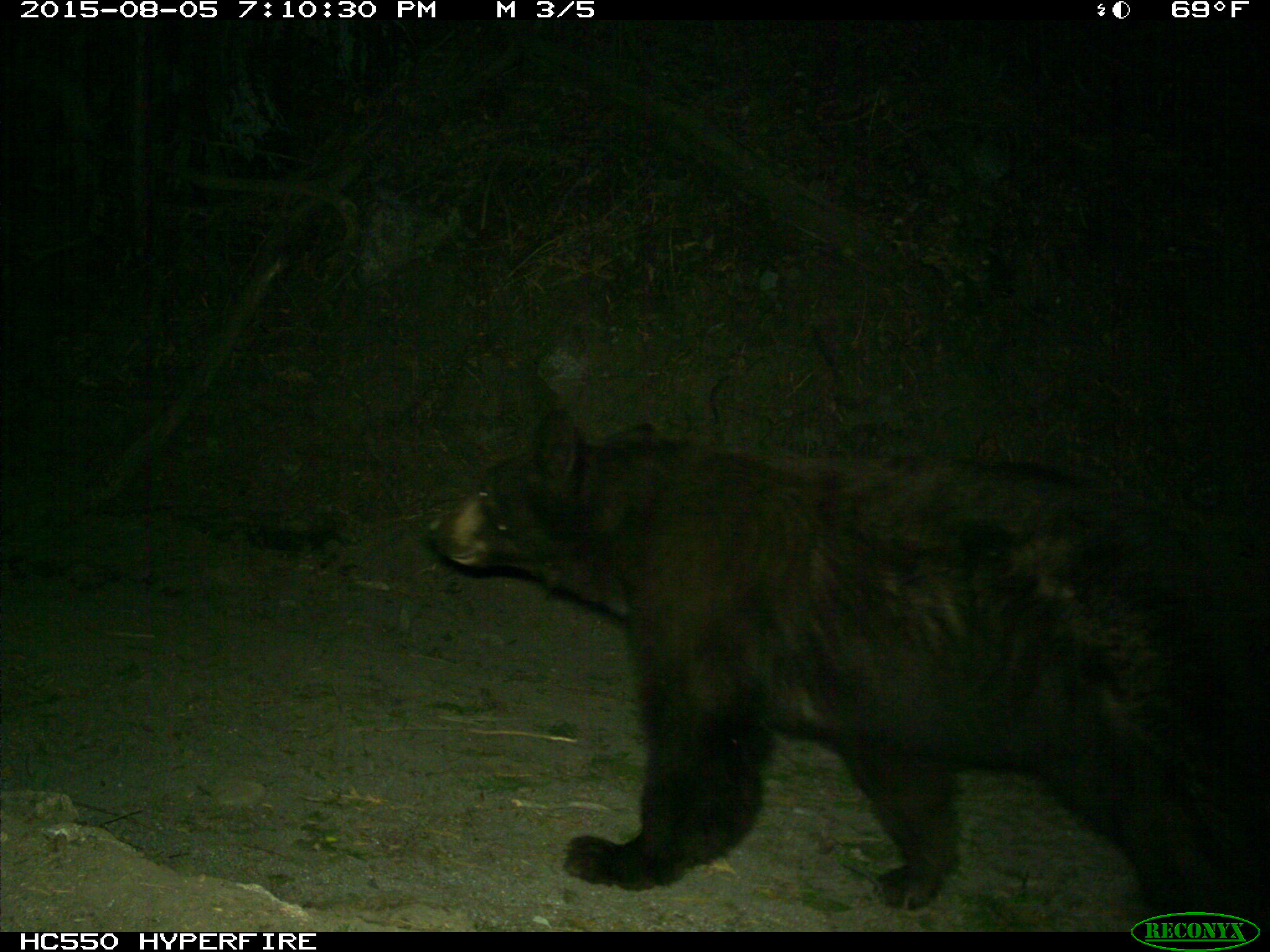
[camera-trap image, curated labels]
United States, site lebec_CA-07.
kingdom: Animalia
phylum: Chordata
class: Mammalia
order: Carnivora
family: Ursidae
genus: Ursus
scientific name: Ursus americanus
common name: american black bear